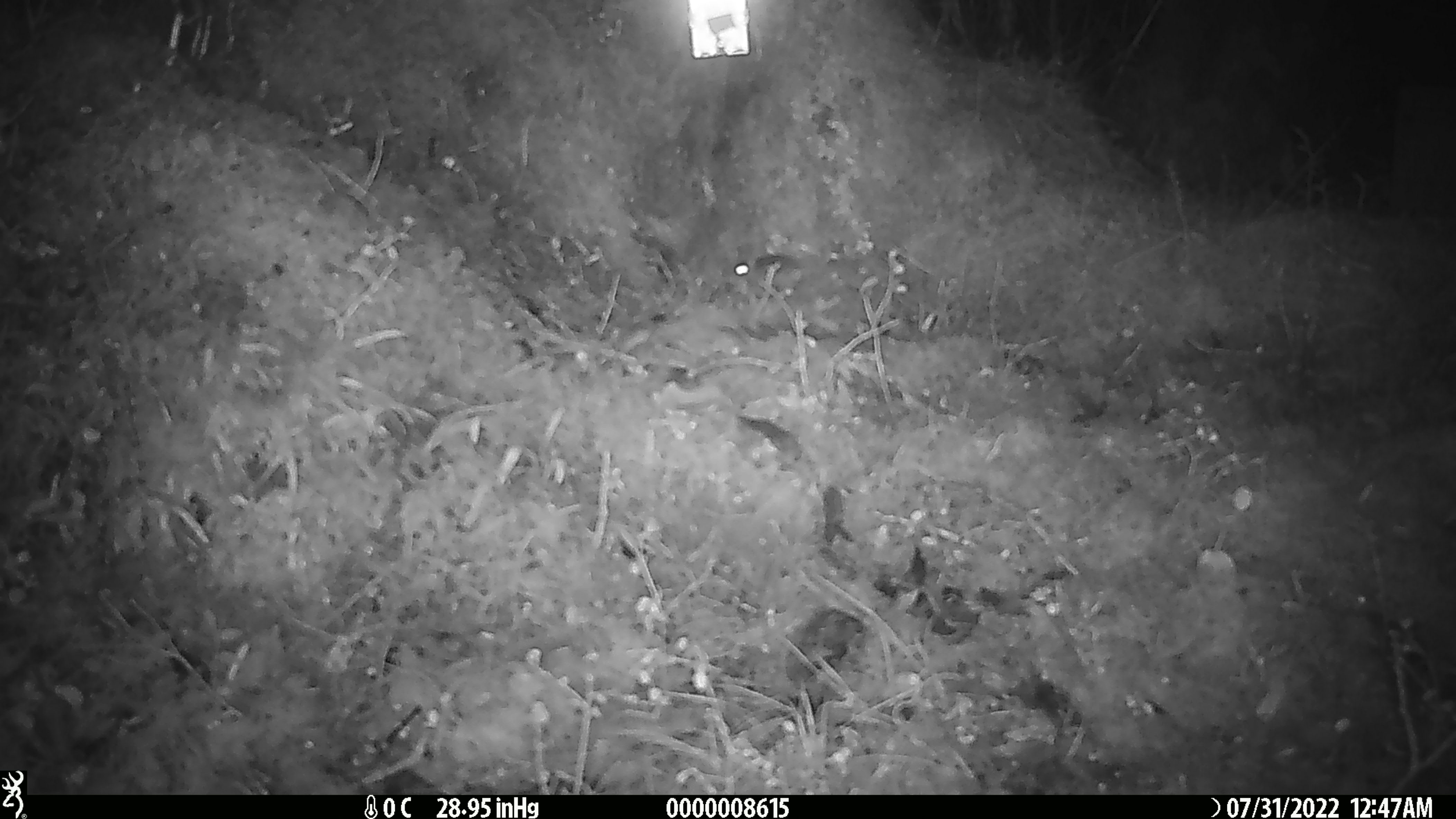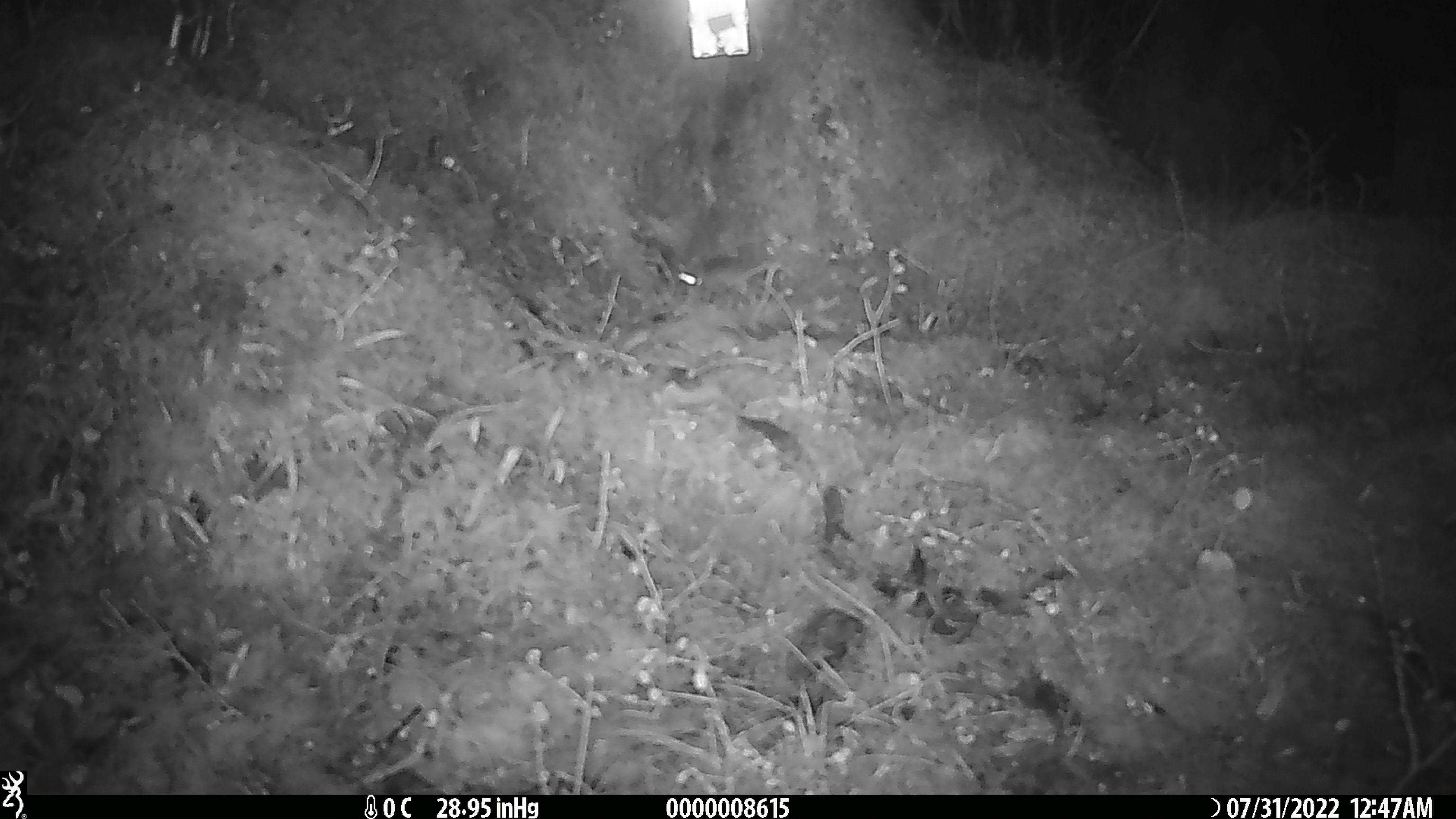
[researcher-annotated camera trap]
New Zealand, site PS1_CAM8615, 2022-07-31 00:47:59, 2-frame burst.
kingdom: Animalia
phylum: Chordata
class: Mammalia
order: Rodentia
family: Muridae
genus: Mus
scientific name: Mus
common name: mouse